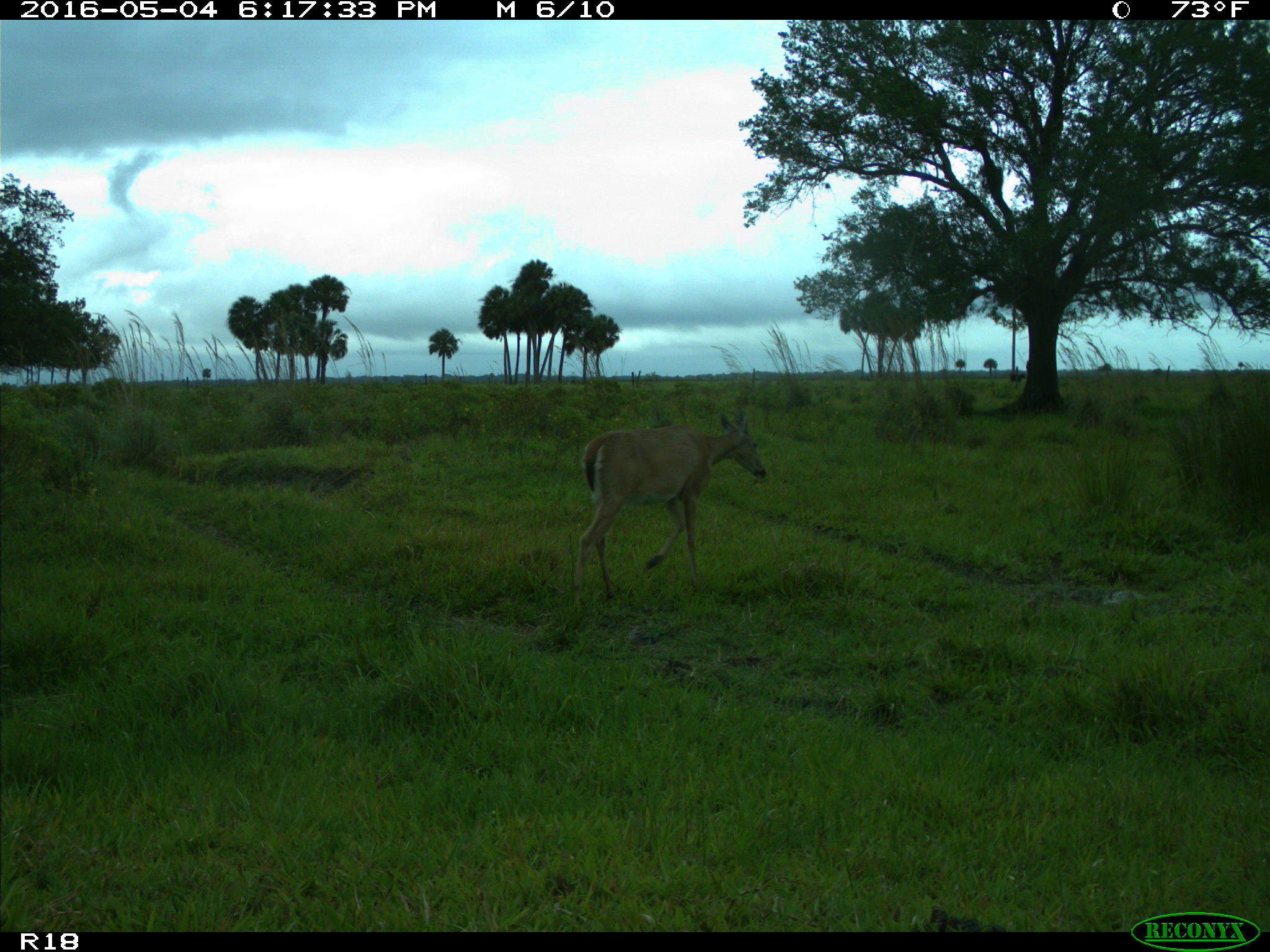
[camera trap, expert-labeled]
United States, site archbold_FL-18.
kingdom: Animalia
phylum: Chordata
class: Mammalia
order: Artiodactyla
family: Cervidae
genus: Odocoileus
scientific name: Odocoileus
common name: deer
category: unidentified deer